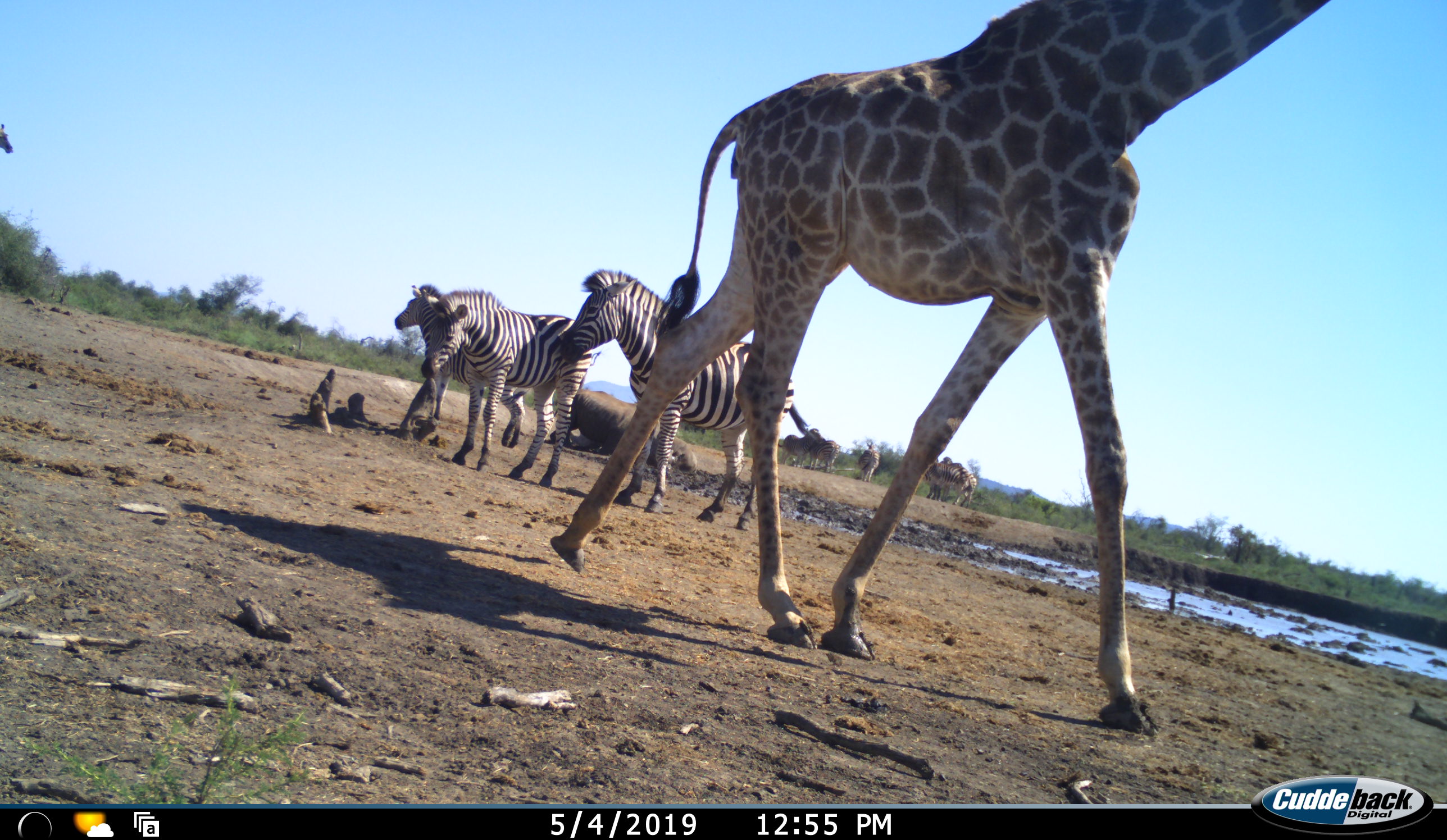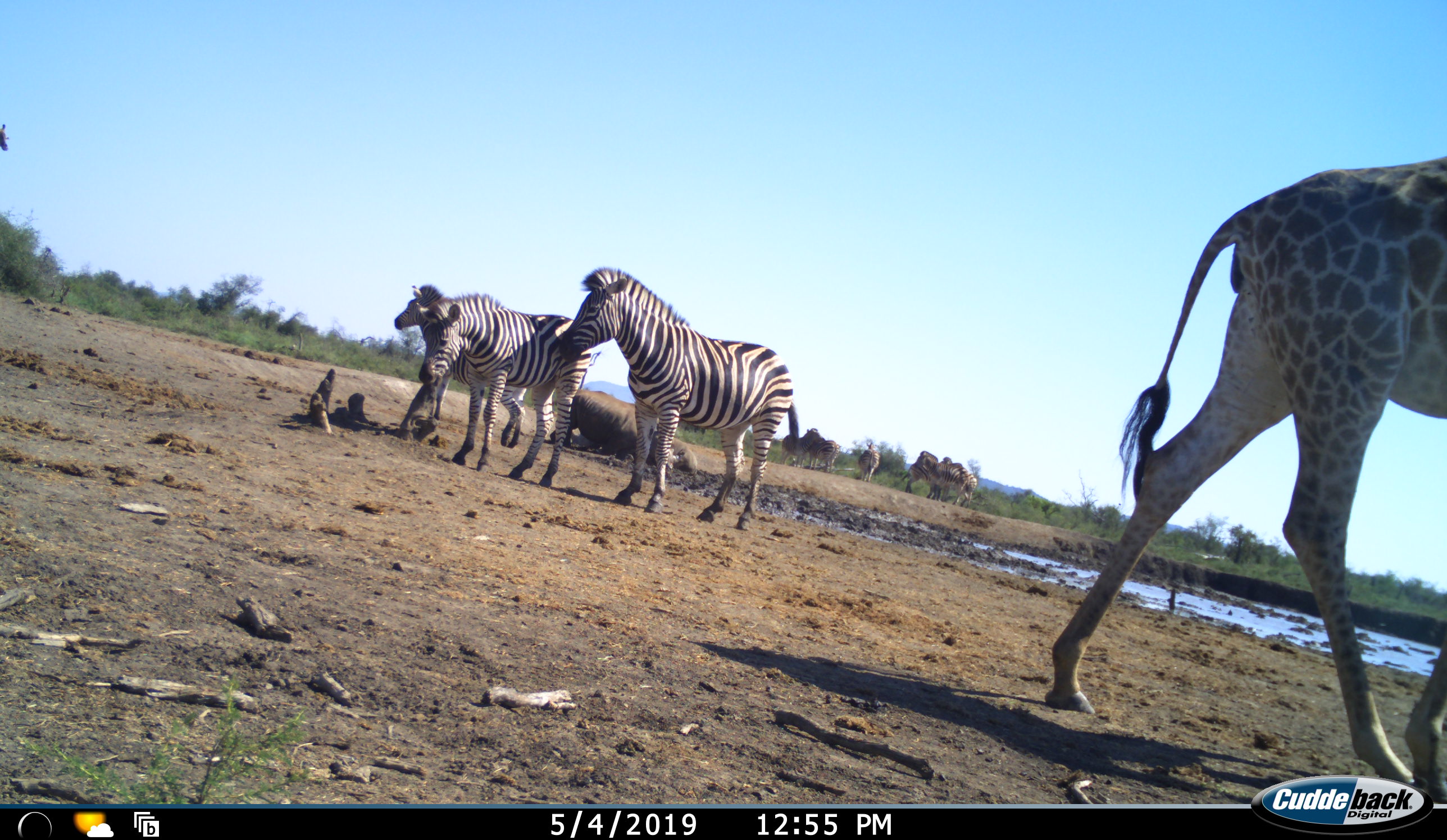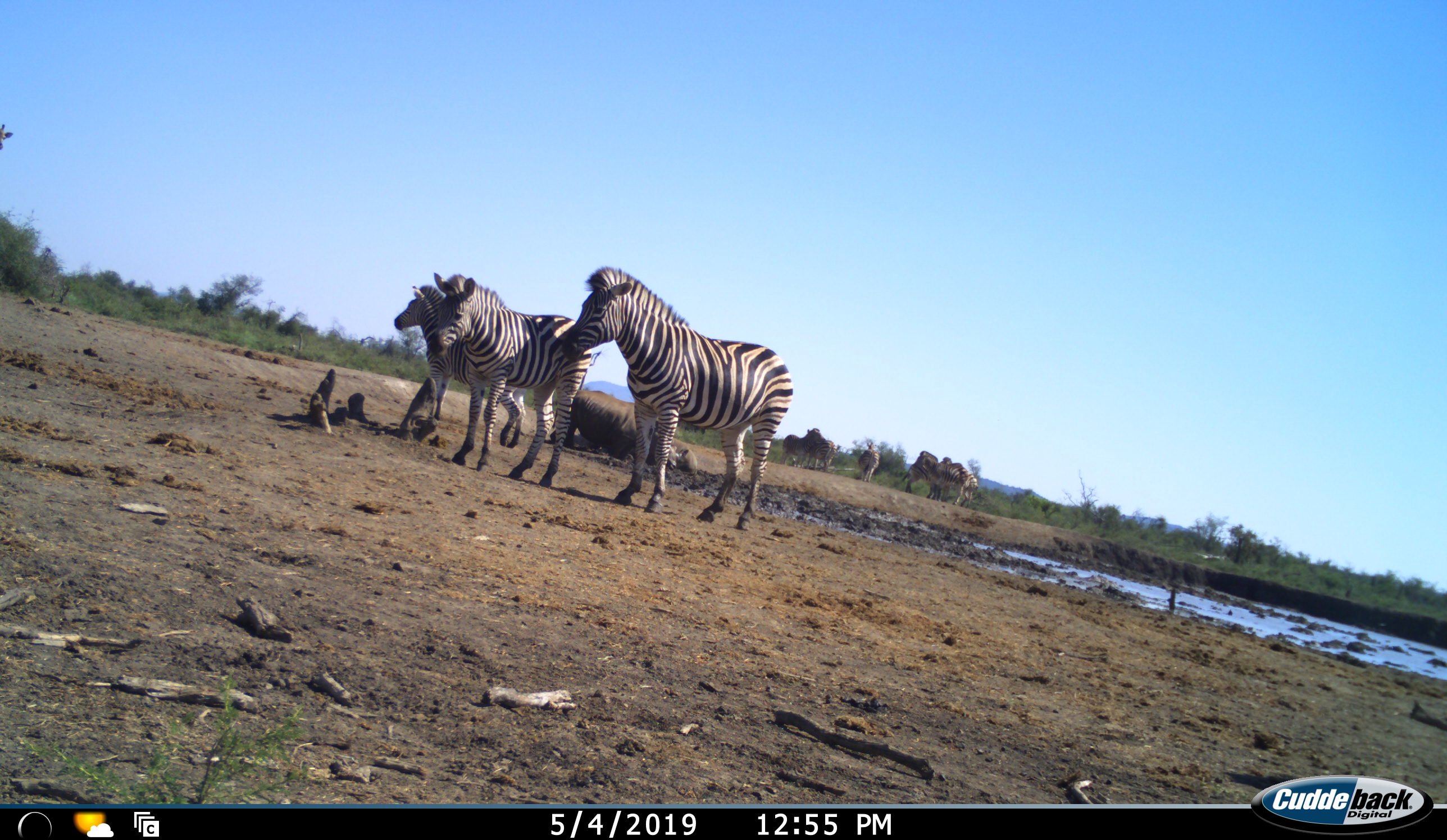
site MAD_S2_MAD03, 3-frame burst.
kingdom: Animalia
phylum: Chordata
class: Mammalia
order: Artiodactyla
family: Giraffidae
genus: Giraffa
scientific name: Giraffa camelopardalis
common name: giraffe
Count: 1.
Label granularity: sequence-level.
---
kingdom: Animalia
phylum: Chordata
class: Mammalia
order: Perissodactyla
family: Rhinocerotidae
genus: Ceratotherium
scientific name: Ceratotherium simum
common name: white rhinoceros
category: rhinoceroswhite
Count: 2.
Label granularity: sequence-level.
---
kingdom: Animalia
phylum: Chordata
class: Mammalia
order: Perissodactyla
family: Equidae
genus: Equus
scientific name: Equus quagga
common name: plains zebra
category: zebraplains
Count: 8.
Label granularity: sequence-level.